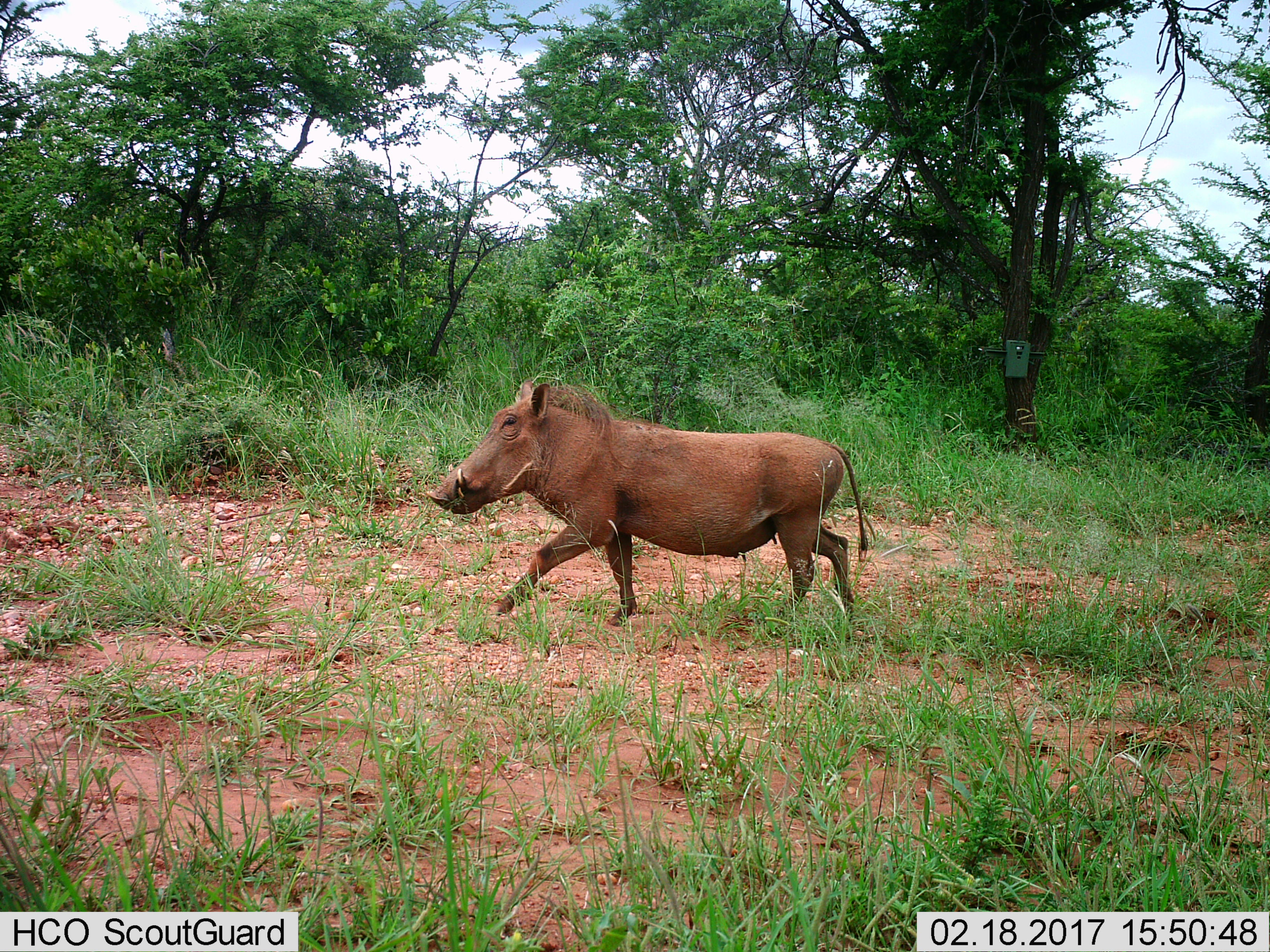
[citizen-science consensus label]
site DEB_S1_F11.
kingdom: Animalia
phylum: Chordata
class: Mammalia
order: Artiodactyla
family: Suidae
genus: Phacochoerus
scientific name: Phacochoerus africanus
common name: warthog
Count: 1.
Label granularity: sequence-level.